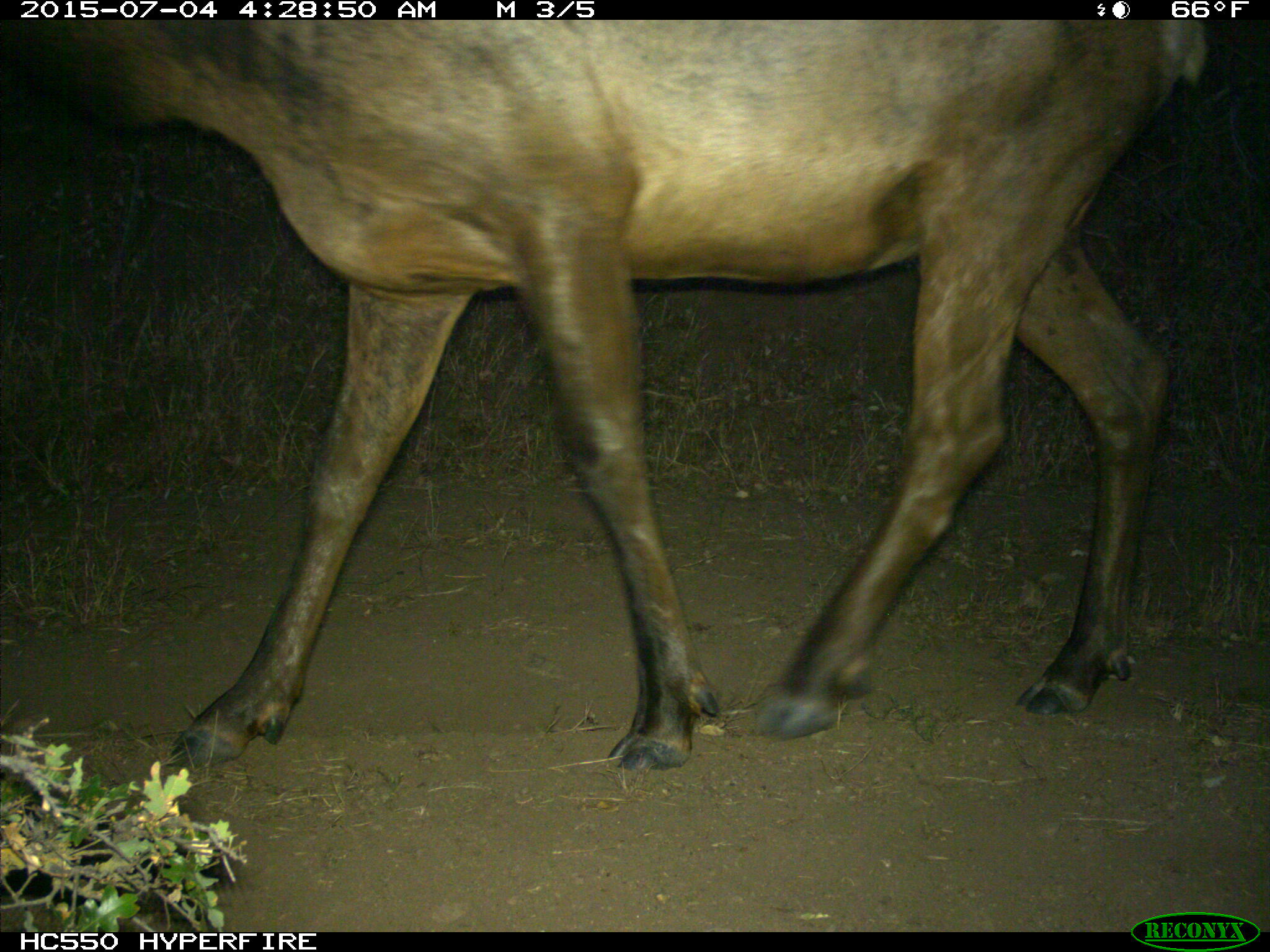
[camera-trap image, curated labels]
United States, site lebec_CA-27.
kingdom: Animalia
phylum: Chordata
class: Mammalia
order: Artiodactyla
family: Cervidae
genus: Cervus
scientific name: Cervus canadensis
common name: elk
Cervus canadensis (elk).